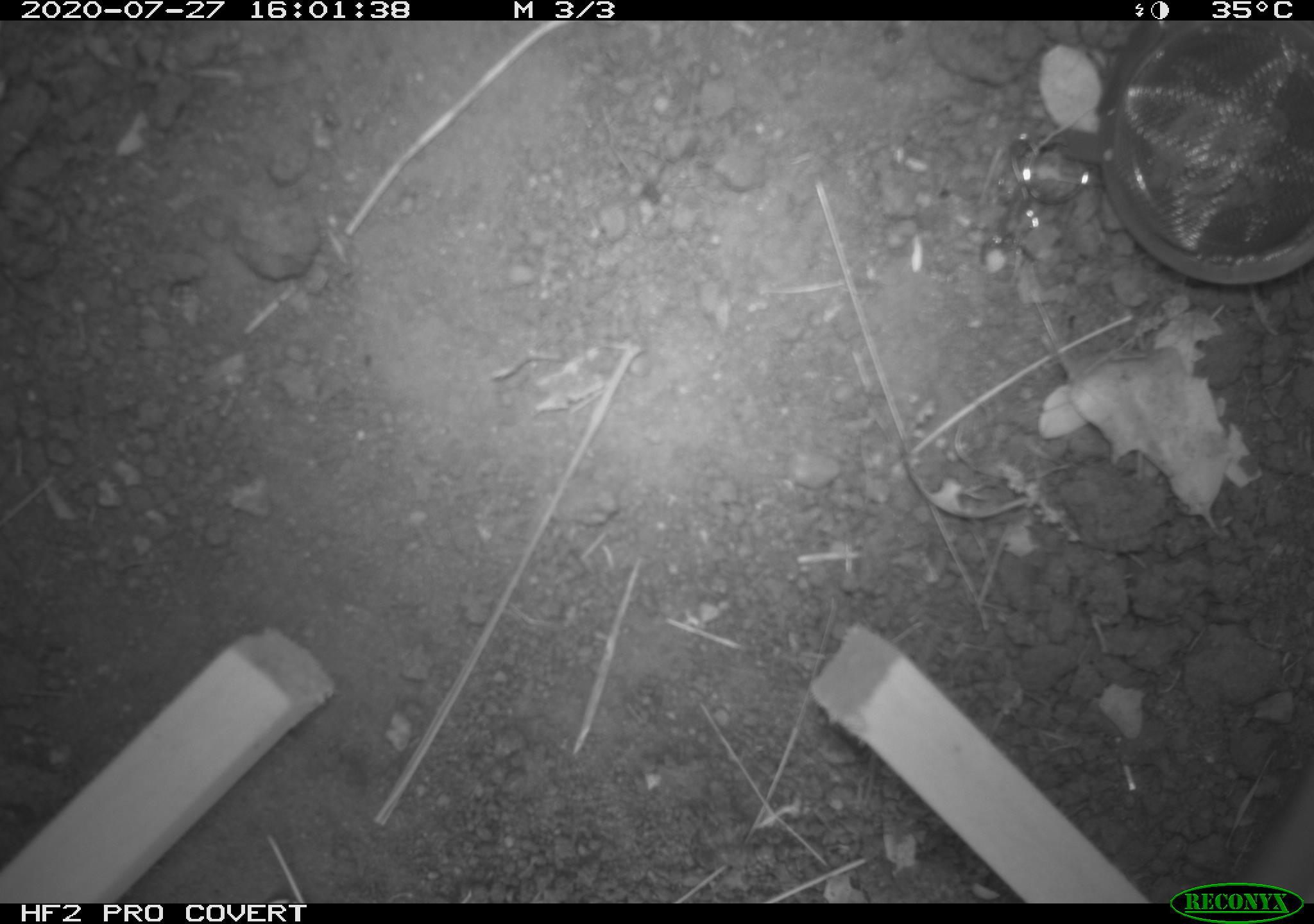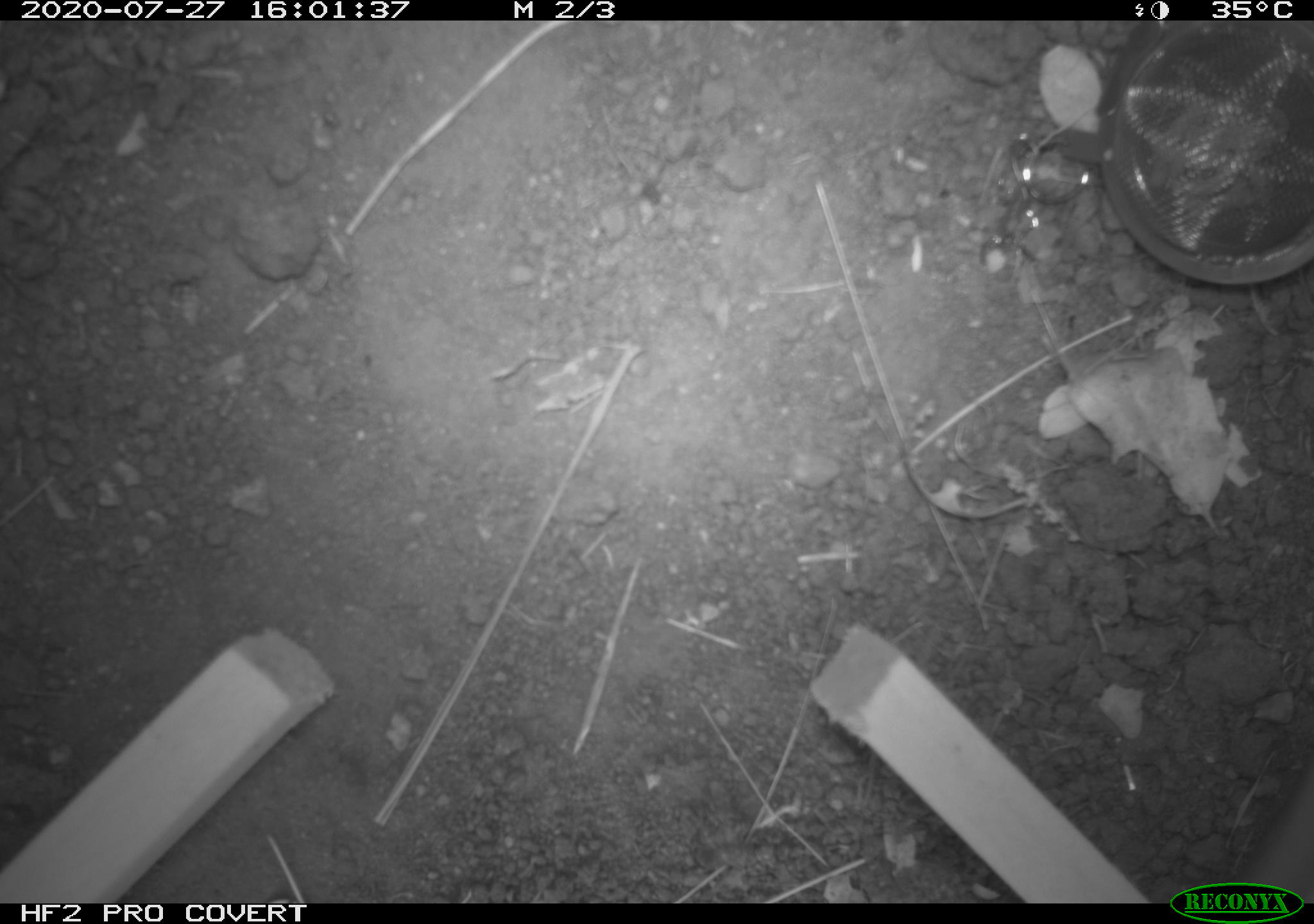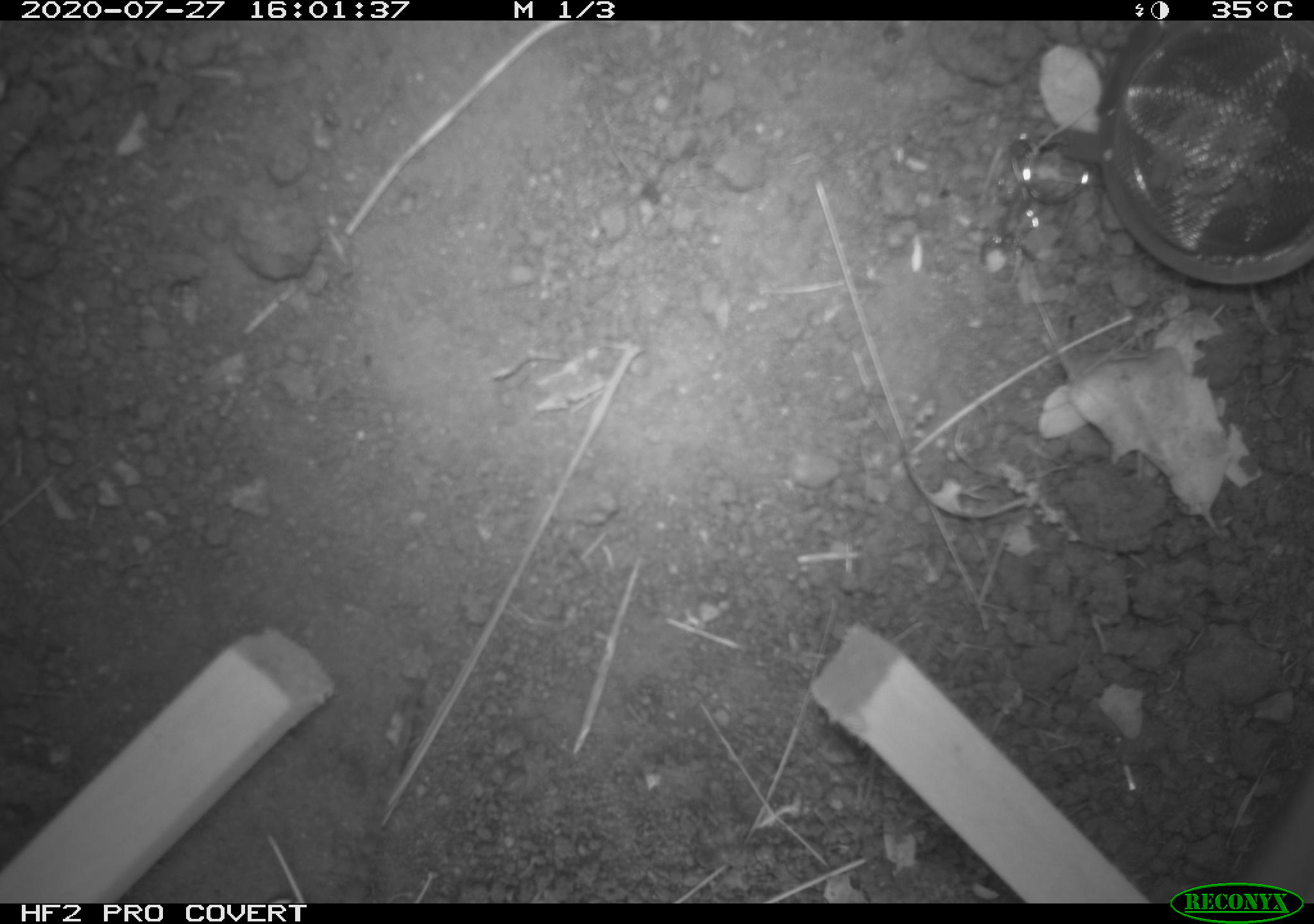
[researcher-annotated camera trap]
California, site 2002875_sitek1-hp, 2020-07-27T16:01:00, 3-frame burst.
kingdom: Animalia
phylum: Chordata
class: Reptilia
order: Squamata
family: Phrynosomatidae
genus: Sceloporus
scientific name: Sceloporus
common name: spiny lizards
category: sceloporus species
Sceloporus species (spiny lizards) (Sceloporus).